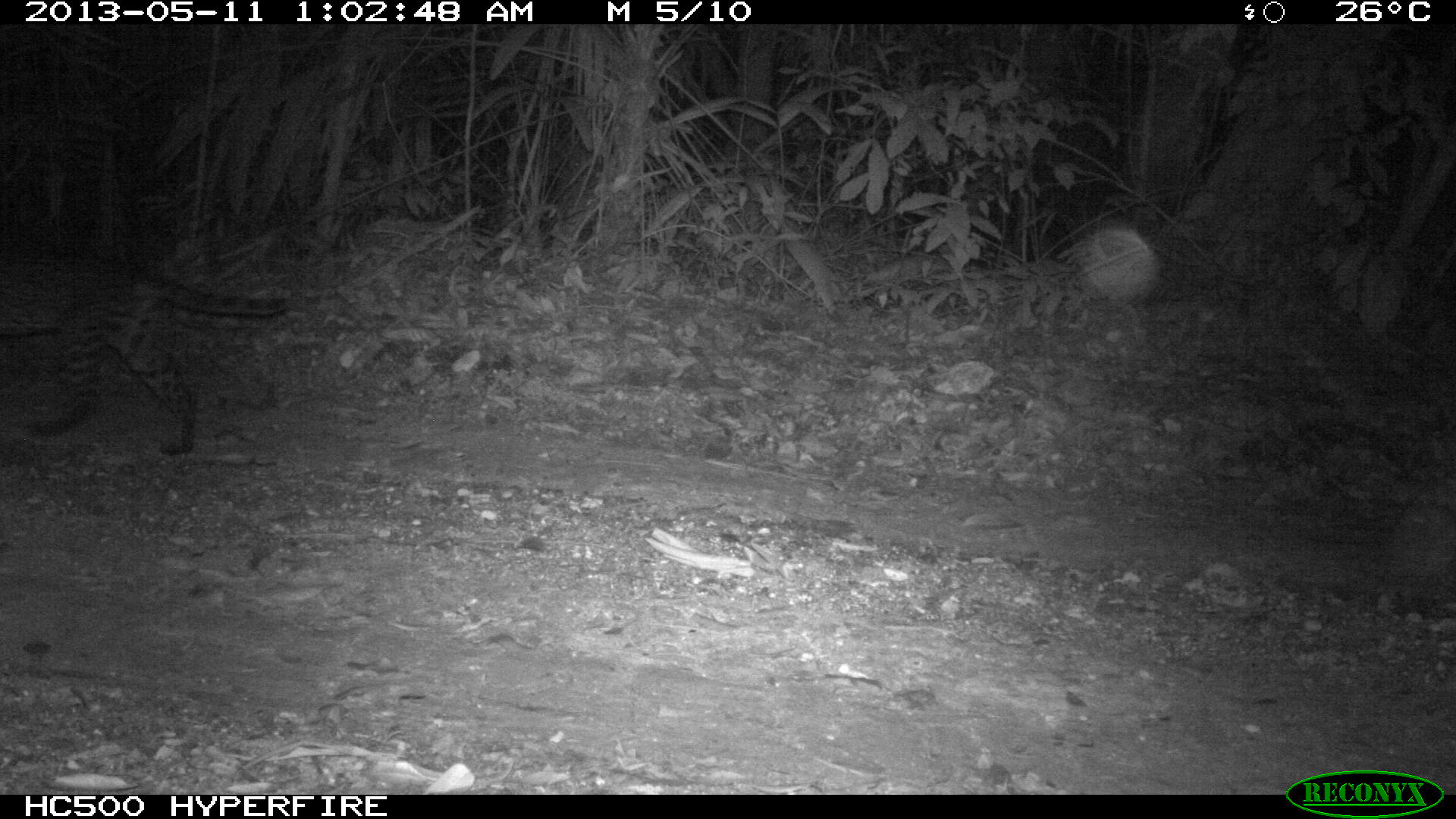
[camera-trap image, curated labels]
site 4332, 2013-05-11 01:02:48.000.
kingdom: Animalia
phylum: Chordata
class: Mammalia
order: Carnivora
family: Felidae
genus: Leopardus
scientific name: Leopardus pardalis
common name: ocelot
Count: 1.